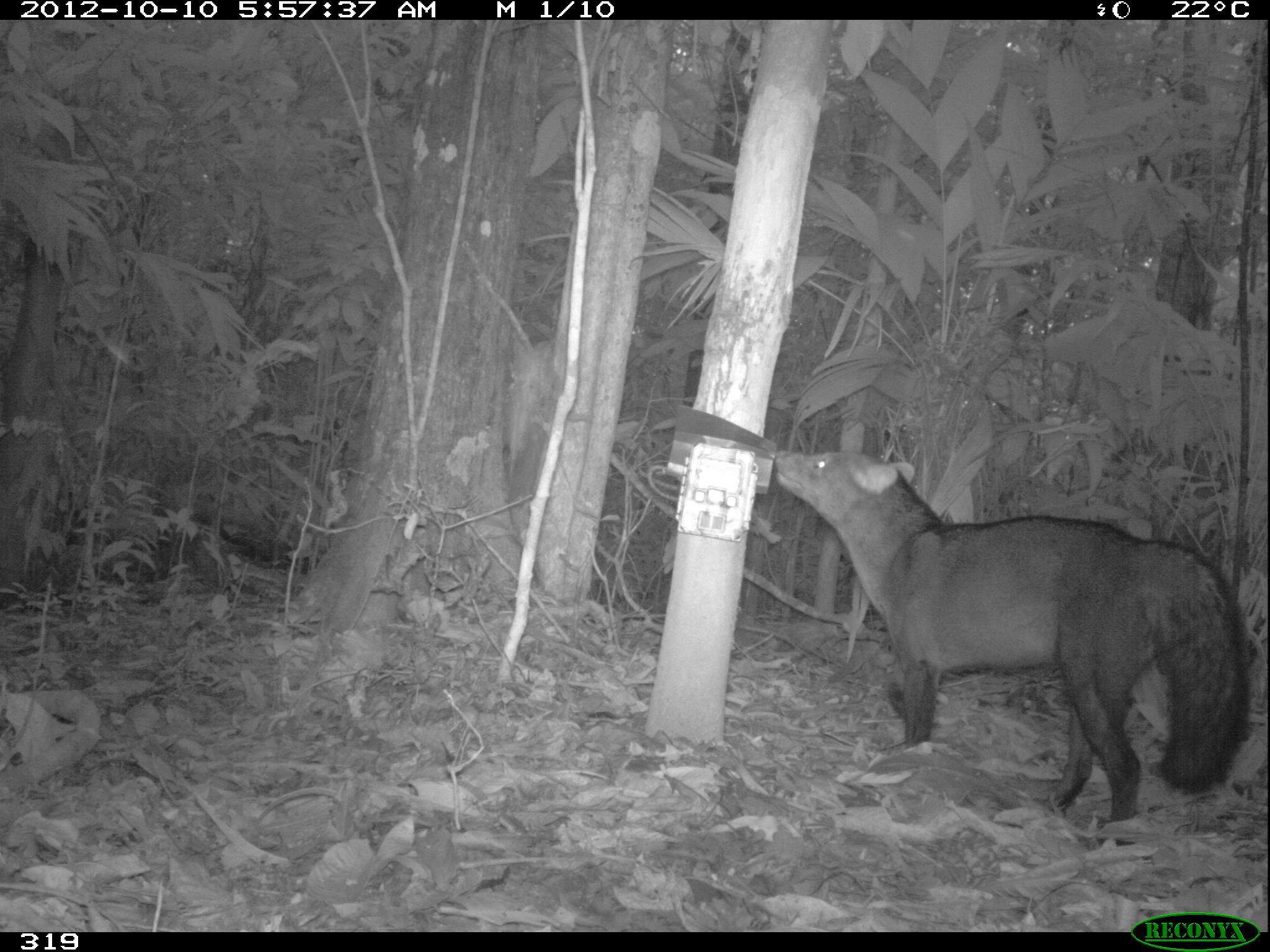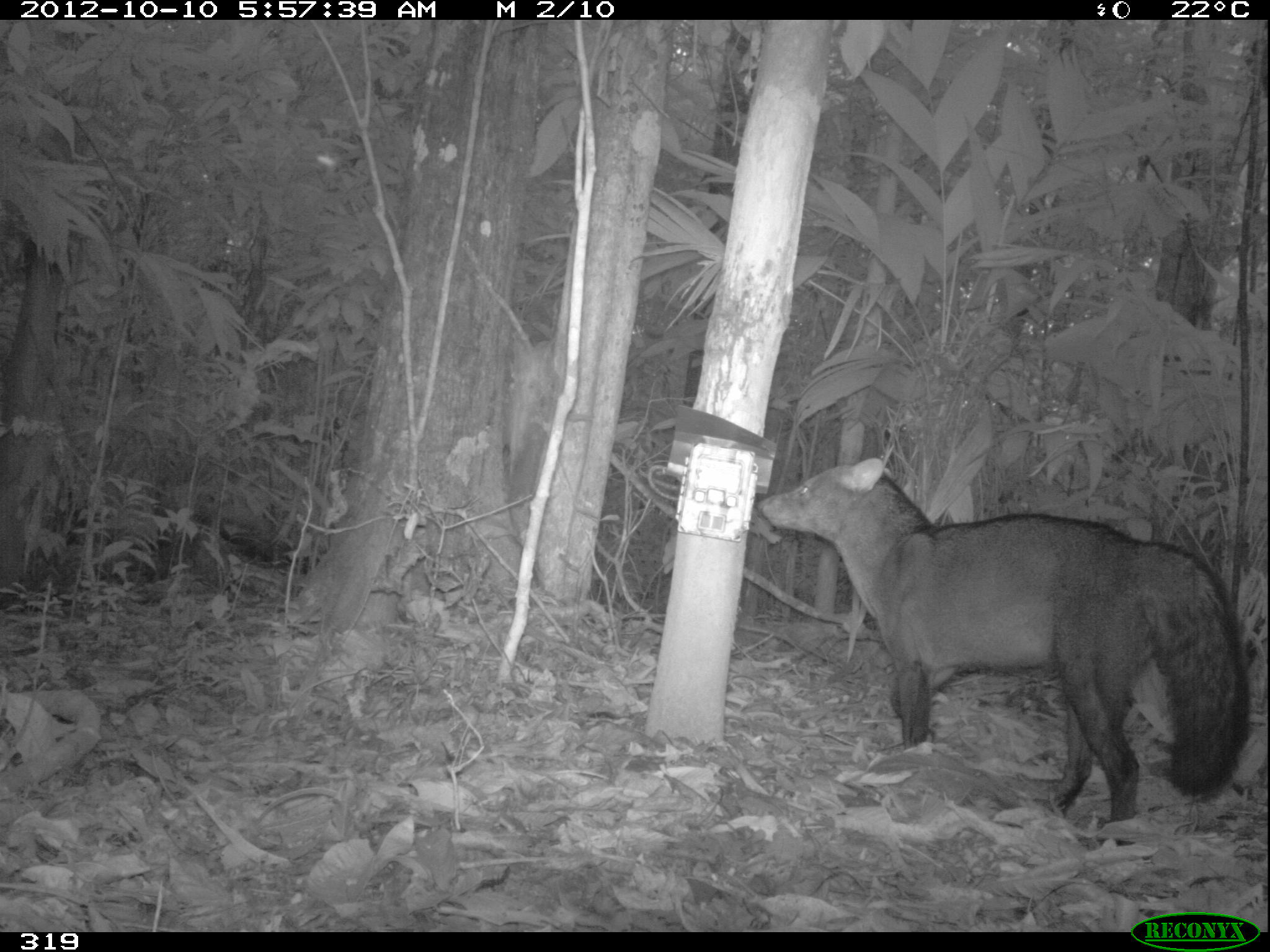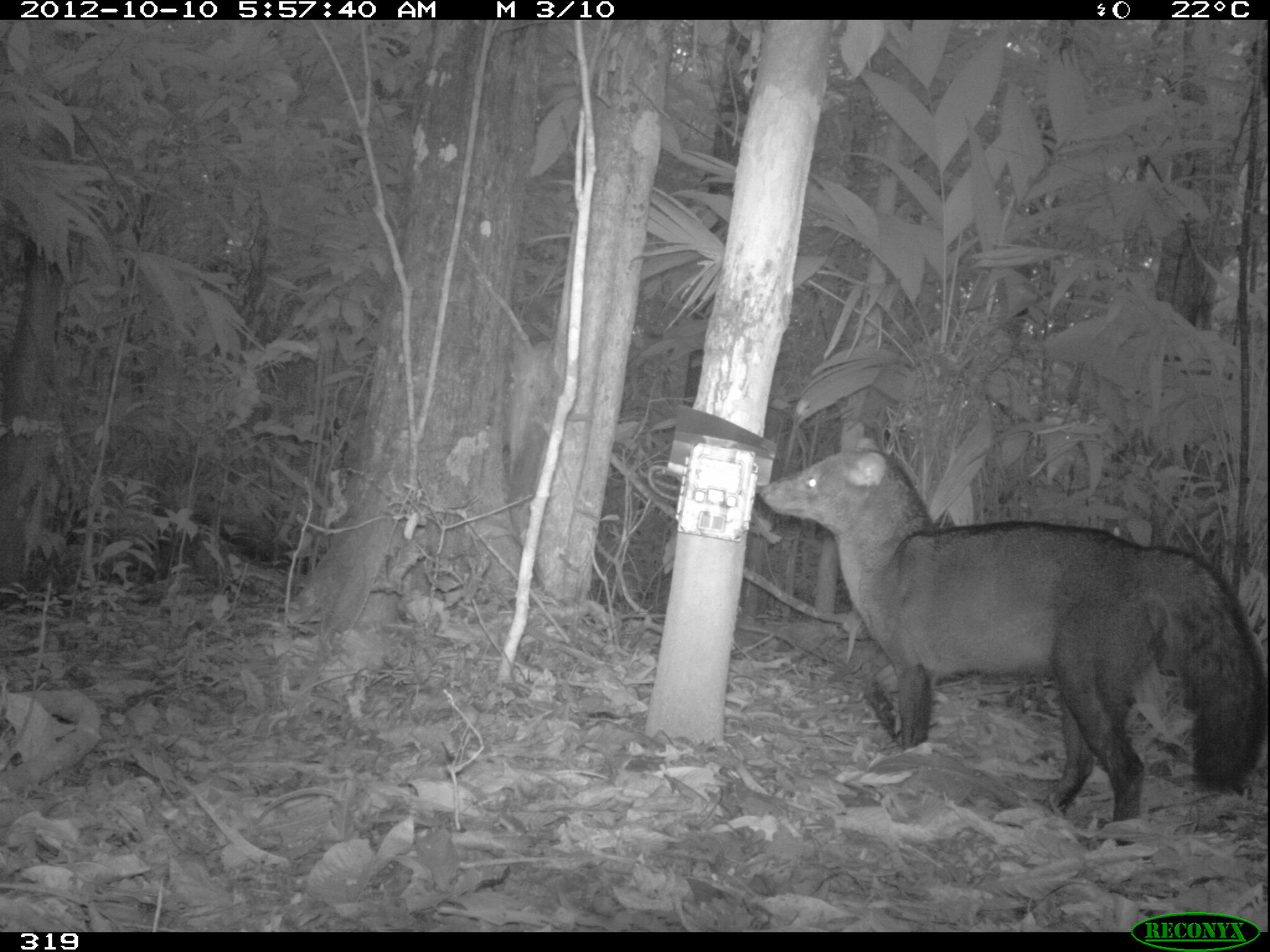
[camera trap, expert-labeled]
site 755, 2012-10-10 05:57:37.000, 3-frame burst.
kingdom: Animalia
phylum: Chordata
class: Mammalia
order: Carnivora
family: Canidae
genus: Atelocynus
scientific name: Atelocynus microtis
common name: short-eared dog